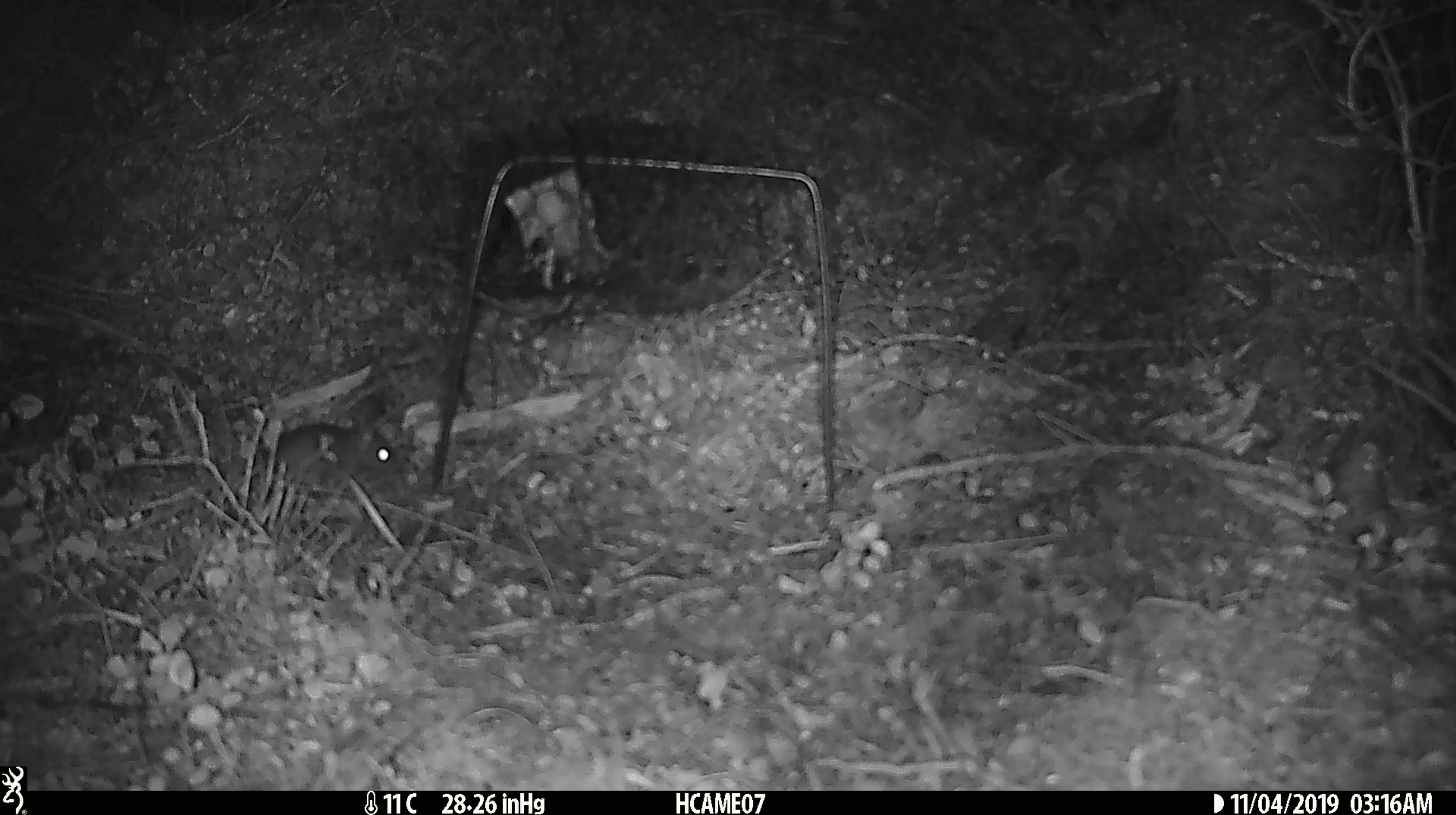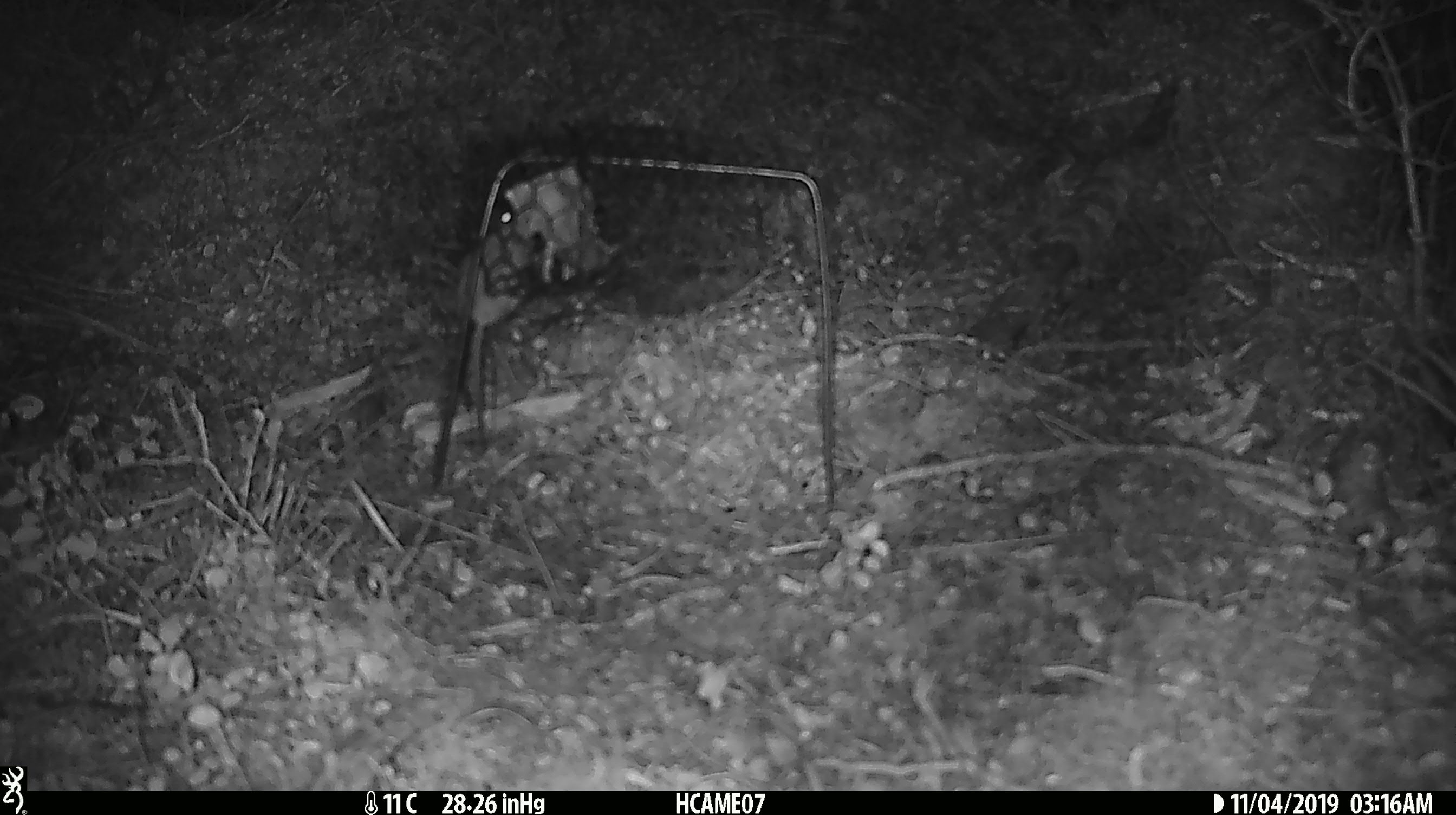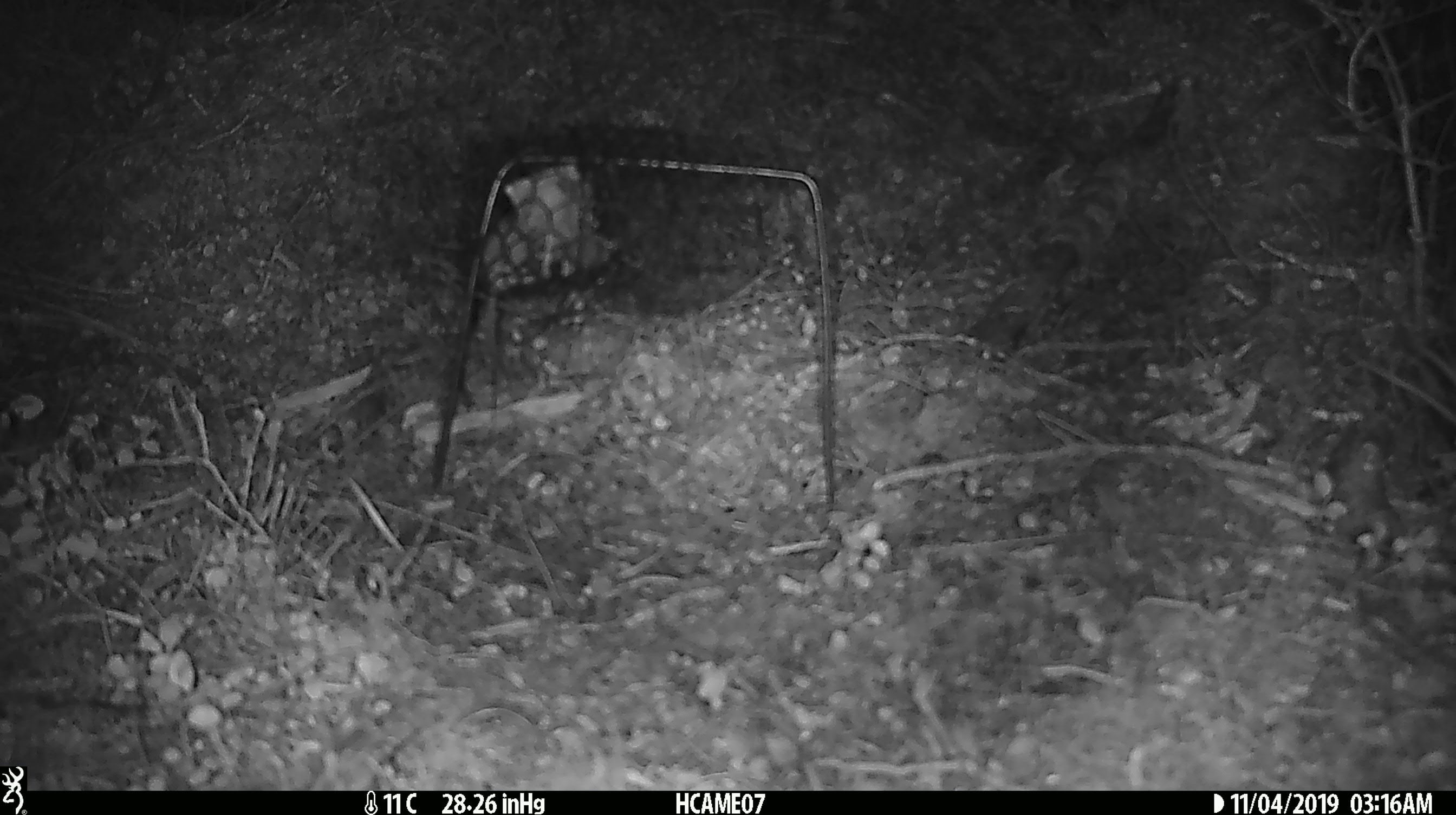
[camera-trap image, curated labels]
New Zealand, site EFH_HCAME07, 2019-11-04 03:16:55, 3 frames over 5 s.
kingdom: Animalia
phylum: Chordata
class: Mammalia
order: Rodentia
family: Muridae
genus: Mus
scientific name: Mus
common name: mouse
Mouse (Mus).